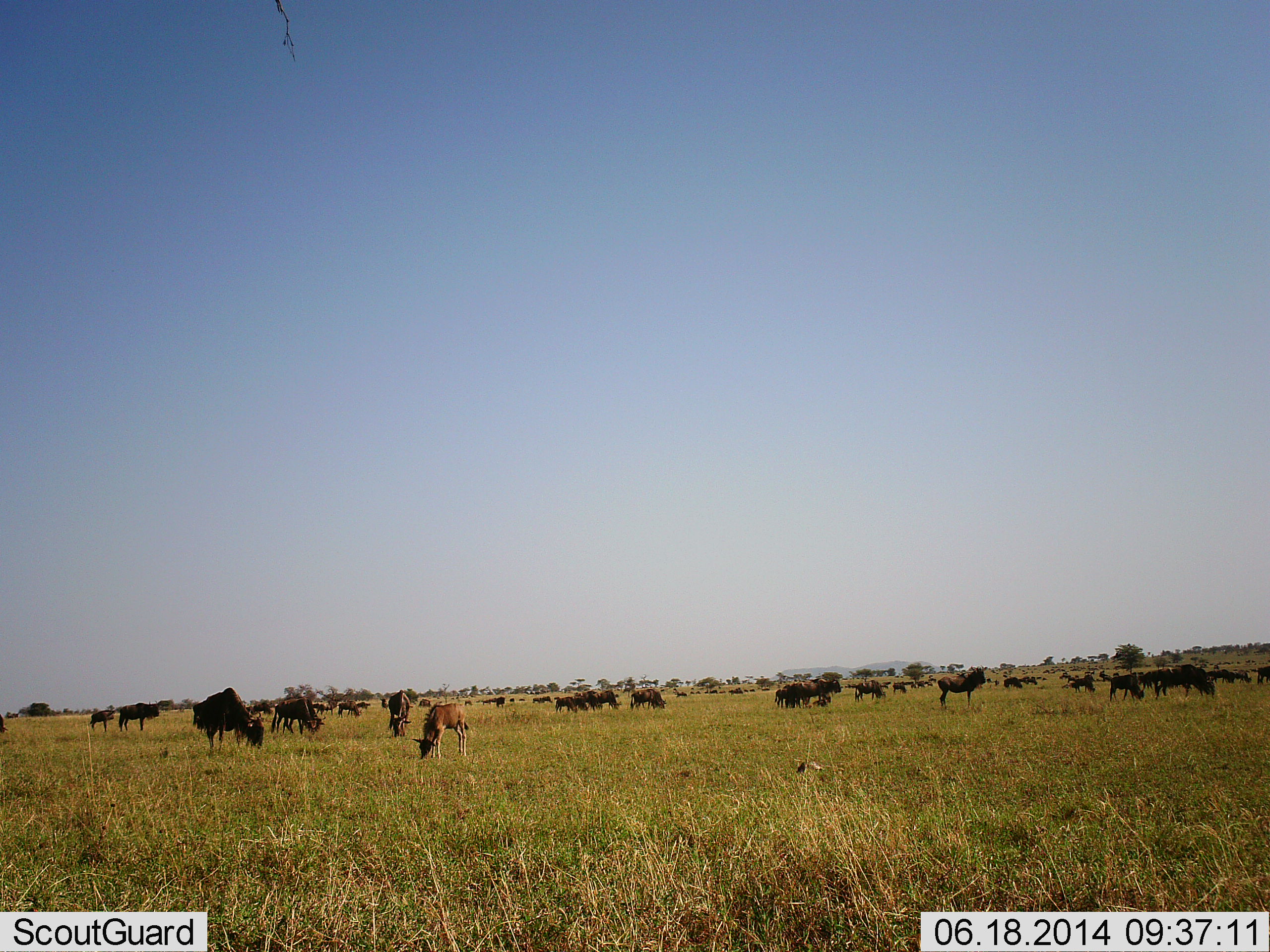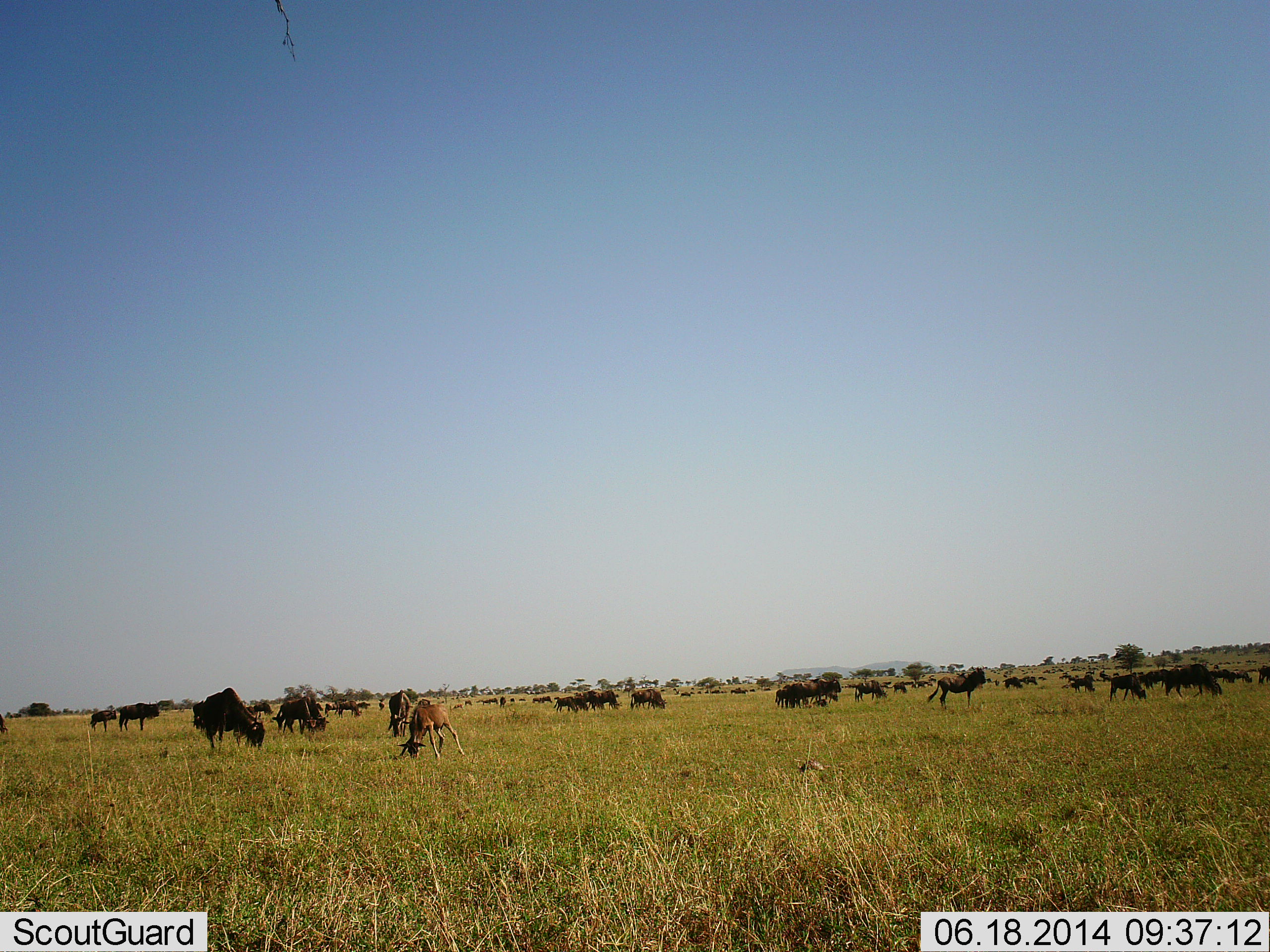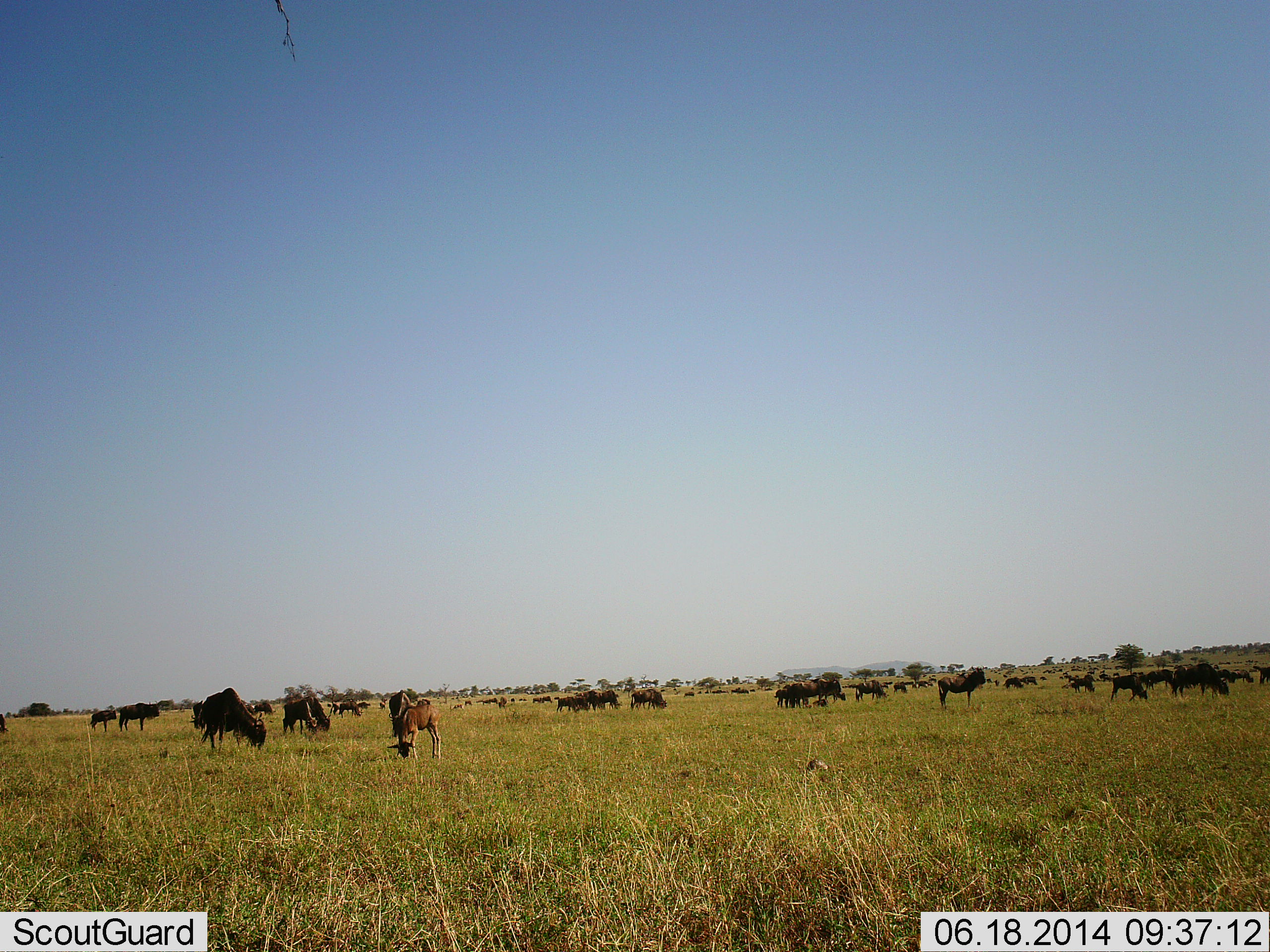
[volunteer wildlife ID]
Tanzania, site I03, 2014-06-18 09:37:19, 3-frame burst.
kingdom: Animalia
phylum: Chordata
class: Mammalia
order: Artiodactyla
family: Bovidae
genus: Connochaetes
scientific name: Connochaetes taurinus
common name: blue wildebeest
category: wildebeest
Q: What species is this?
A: Wildebeest (blue wildebeest) (Connochaetes taurinus).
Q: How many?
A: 51+.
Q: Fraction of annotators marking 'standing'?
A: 64%.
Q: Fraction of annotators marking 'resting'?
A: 21%.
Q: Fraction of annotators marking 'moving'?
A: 50%.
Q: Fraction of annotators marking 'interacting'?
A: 14%.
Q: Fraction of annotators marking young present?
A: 64%.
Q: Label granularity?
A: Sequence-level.